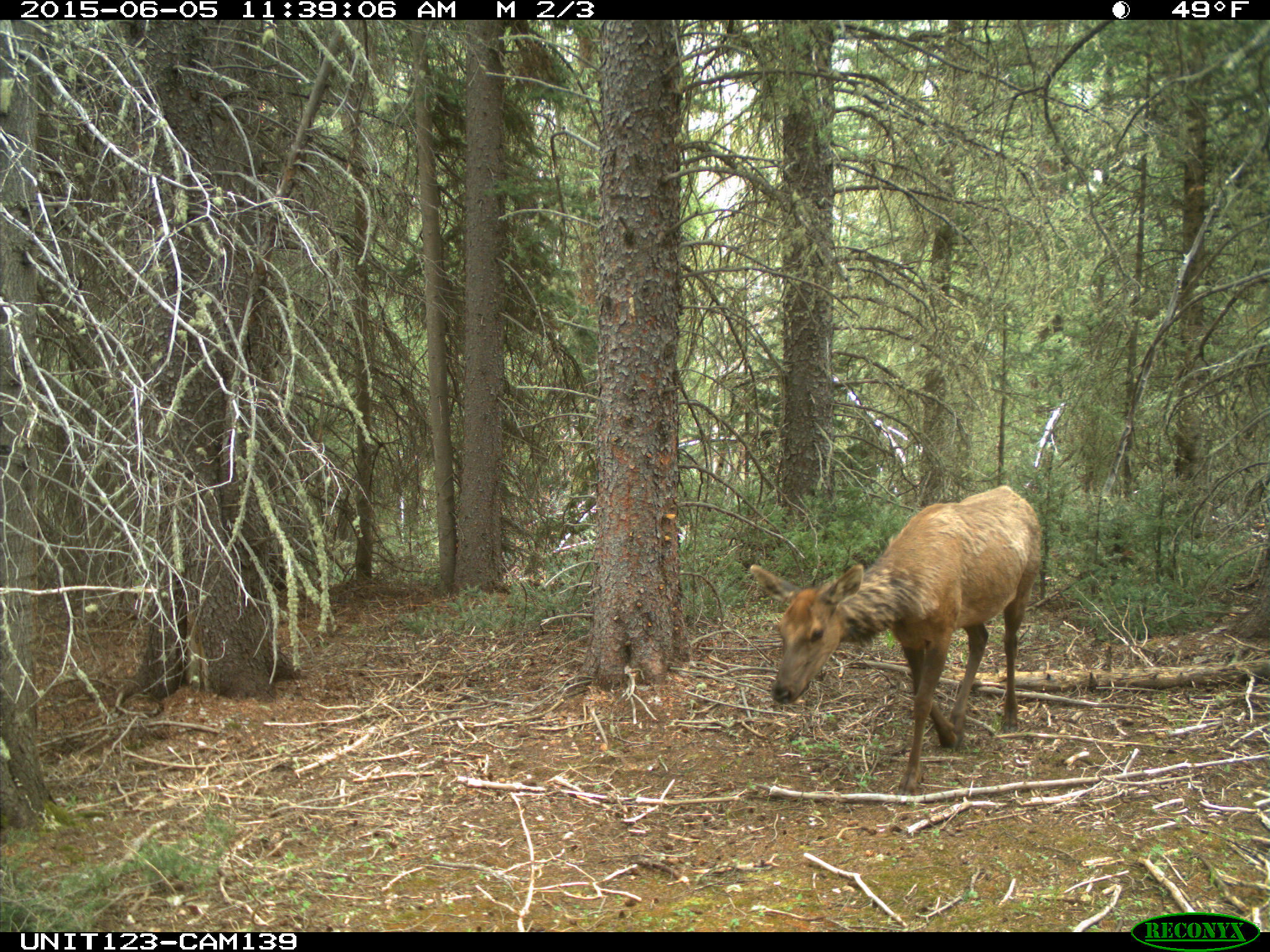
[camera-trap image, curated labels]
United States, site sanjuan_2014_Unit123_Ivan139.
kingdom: Animalia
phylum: Chordata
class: Mammalia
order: Artiodactyla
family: Cervidae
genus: Cervus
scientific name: Cervus elaphus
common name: red deer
Cervus elaphus (red deer).